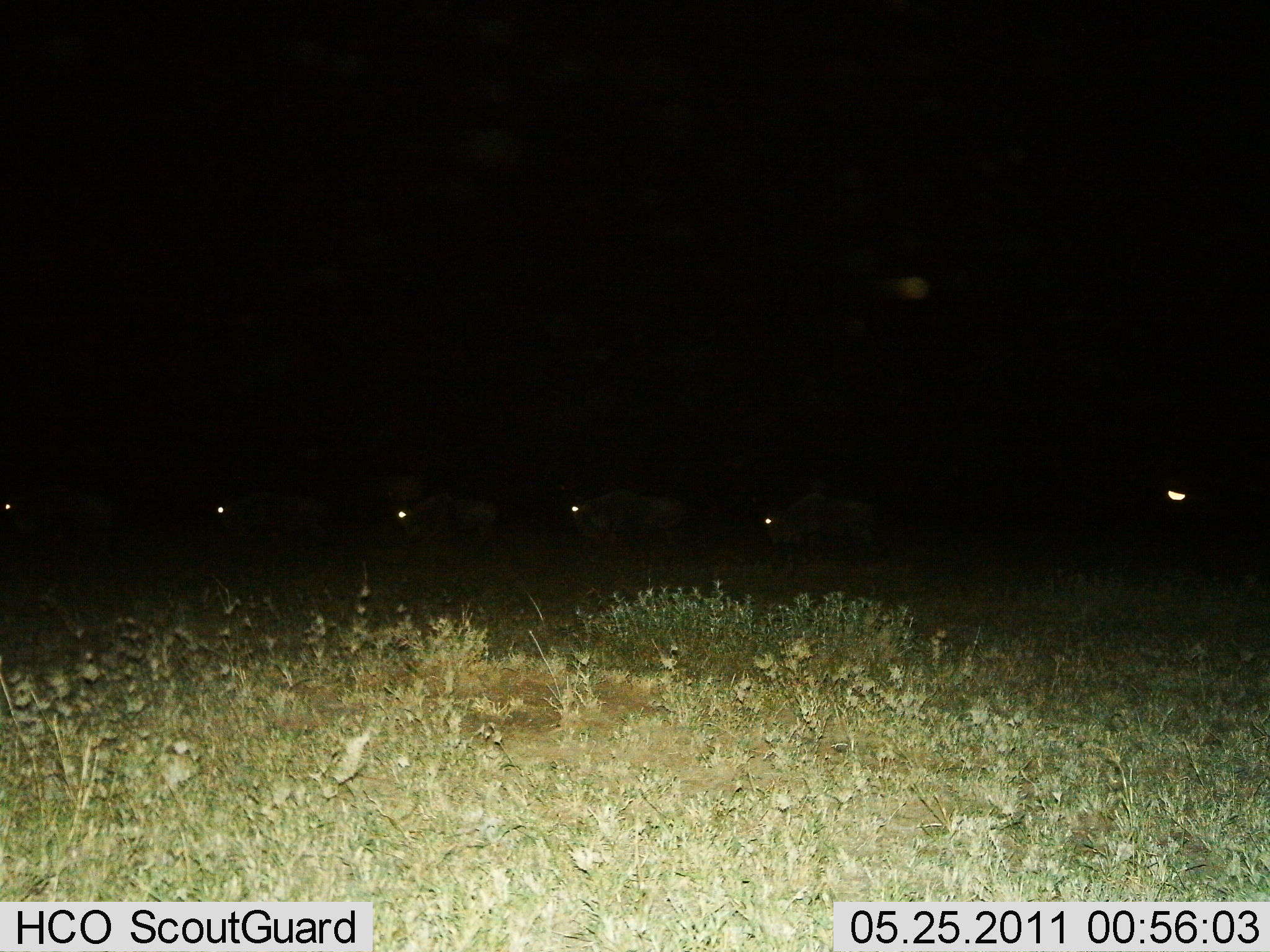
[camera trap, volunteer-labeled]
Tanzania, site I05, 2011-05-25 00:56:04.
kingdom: Animalia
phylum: Chordata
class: Mammalia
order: Artiodactyla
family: Bovidae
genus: Connochaetes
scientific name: Connochaetes taurinus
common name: blue wildebeest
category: wildebeest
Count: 5.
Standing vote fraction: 18%.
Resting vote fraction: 0%.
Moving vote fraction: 91%.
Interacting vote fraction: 0%.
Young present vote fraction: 0%.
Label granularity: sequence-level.